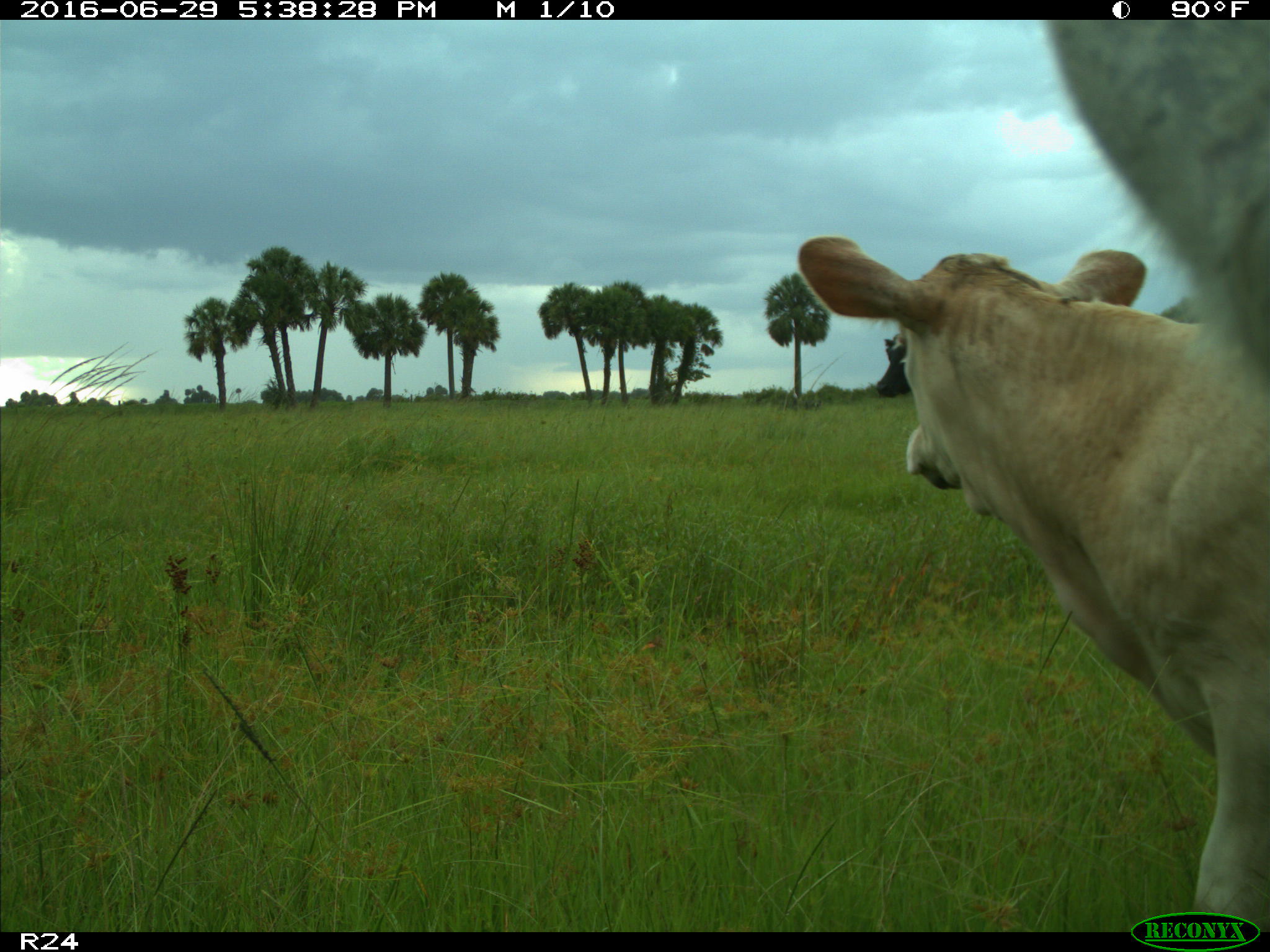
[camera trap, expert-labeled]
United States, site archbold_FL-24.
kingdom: Animalia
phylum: Chordata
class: Mammalia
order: Artiodactyla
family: Bovidae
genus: Bos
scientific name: Bos taurus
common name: domestic cow